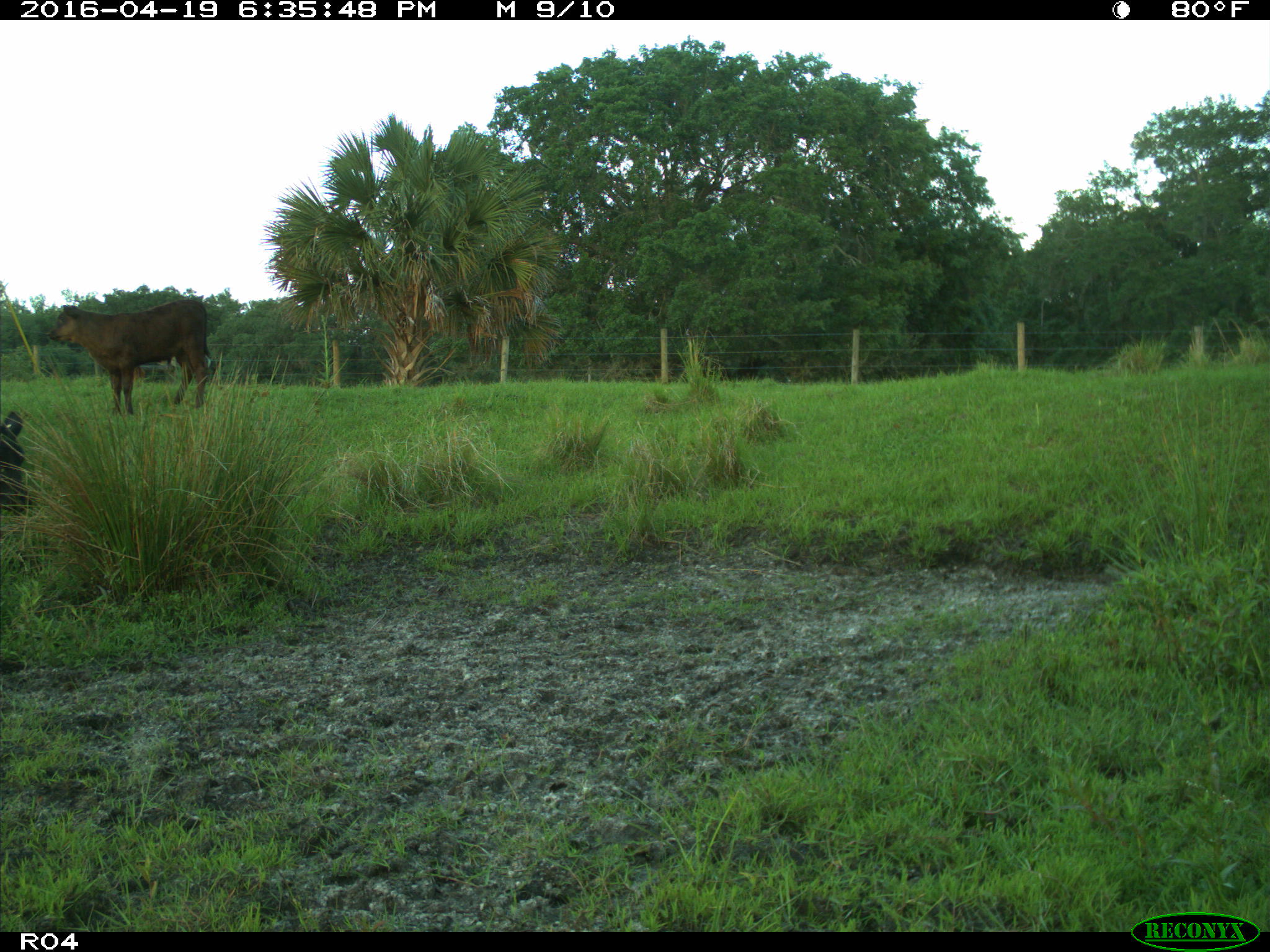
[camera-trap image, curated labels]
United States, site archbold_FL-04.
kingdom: Animalia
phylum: Chordata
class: Mammalia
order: Artiodactyla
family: Bovidae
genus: Bos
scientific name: Bos taurus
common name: domestic cow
Bos taurus (domestic cow).